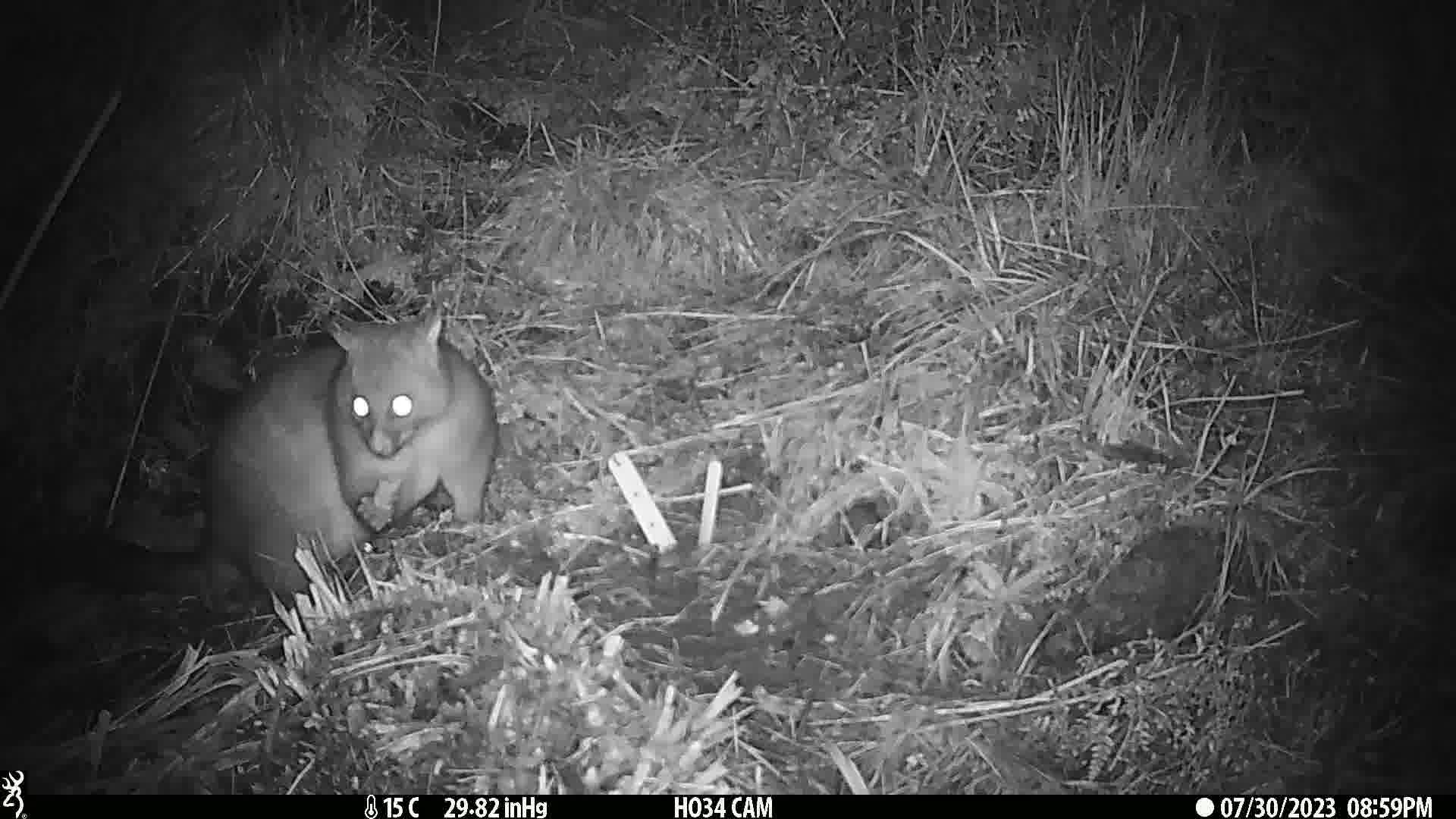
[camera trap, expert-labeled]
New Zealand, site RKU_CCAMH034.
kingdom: Animalia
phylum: Chordata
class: Mammalia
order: Diprotodontia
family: Phalangeridae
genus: Trichosurus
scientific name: Trichosurus vulpecula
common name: common brushtail possum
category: possum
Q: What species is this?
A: Possum (common brushtail possum) (Trichosurus vulpecula).